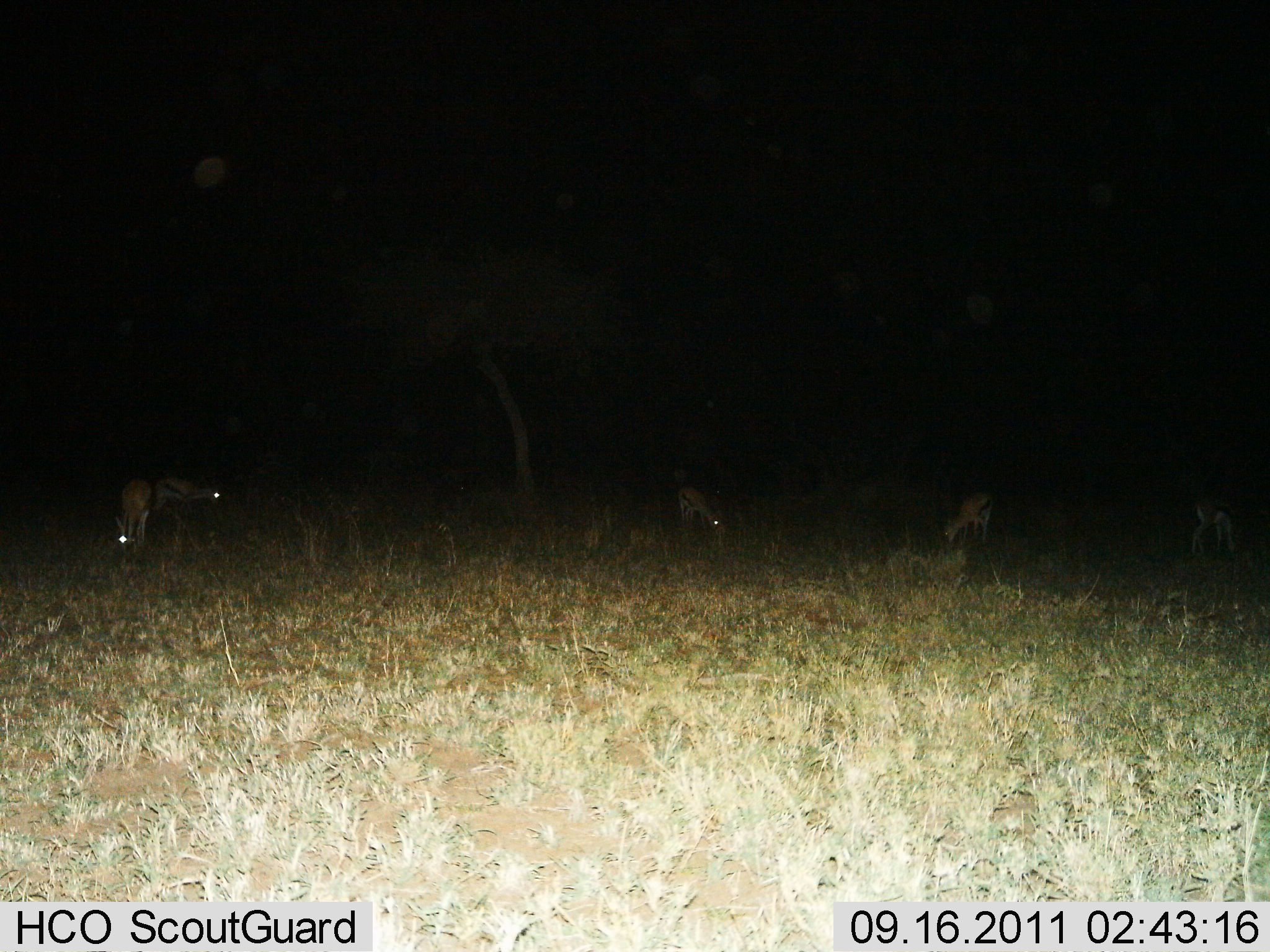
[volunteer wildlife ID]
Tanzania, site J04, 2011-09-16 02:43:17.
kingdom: Animalia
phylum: Chordata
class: Mammalia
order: Artiodactyla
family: Bovidae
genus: Eudorcas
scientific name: Eudorcas thomsonii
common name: thomson's gazelle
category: gazellethomsons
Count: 5.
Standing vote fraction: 42%.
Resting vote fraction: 0%.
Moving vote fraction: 8%.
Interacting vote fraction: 0%.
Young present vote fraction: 0%.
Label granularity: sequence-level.